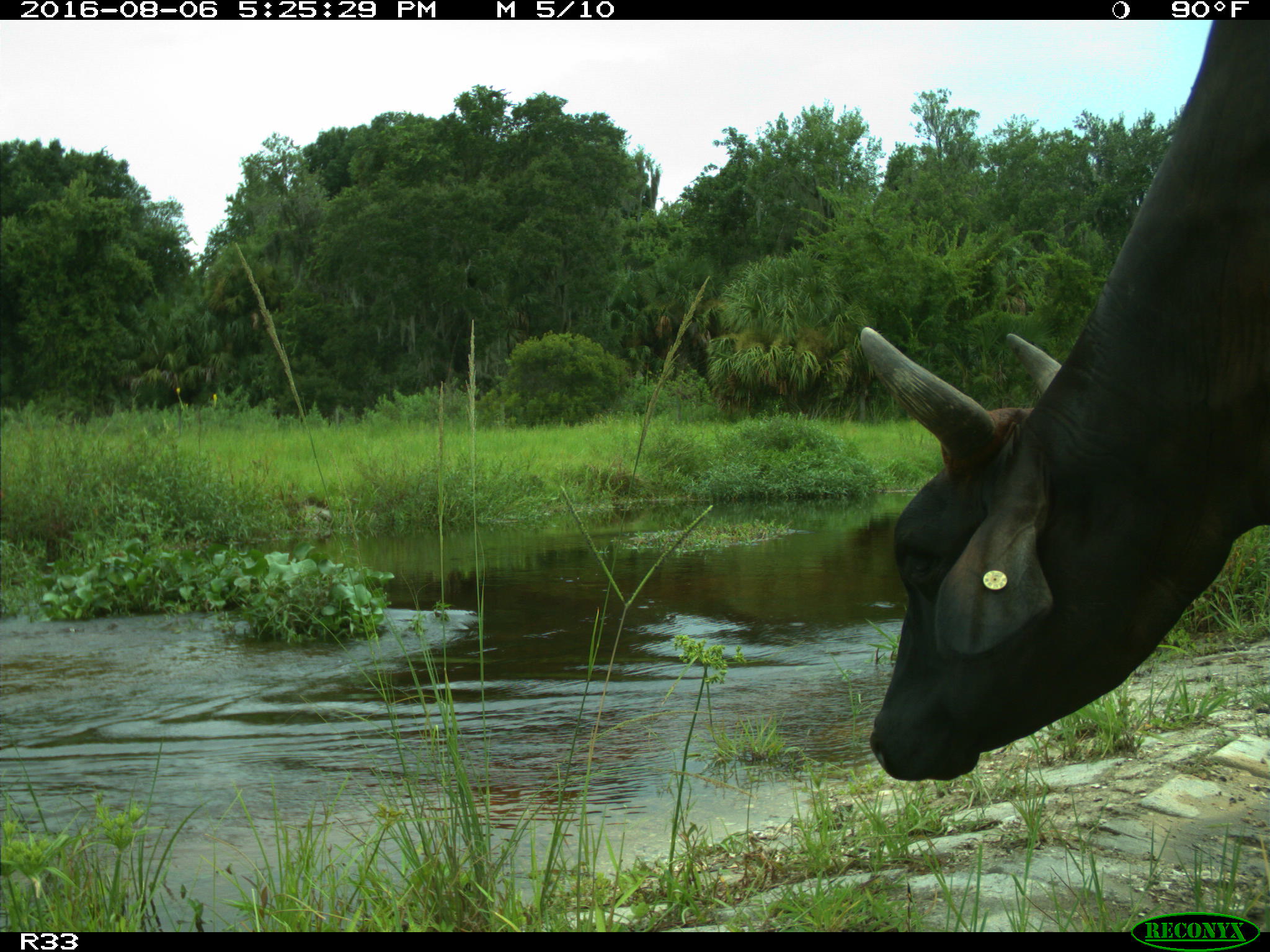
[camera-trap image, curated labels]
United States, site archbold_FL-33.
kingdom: Animalia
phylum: Chordata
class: Mammalia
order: Artiodactyla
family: Bovidae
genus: Bos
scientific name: Bos taurus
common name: domestic cow